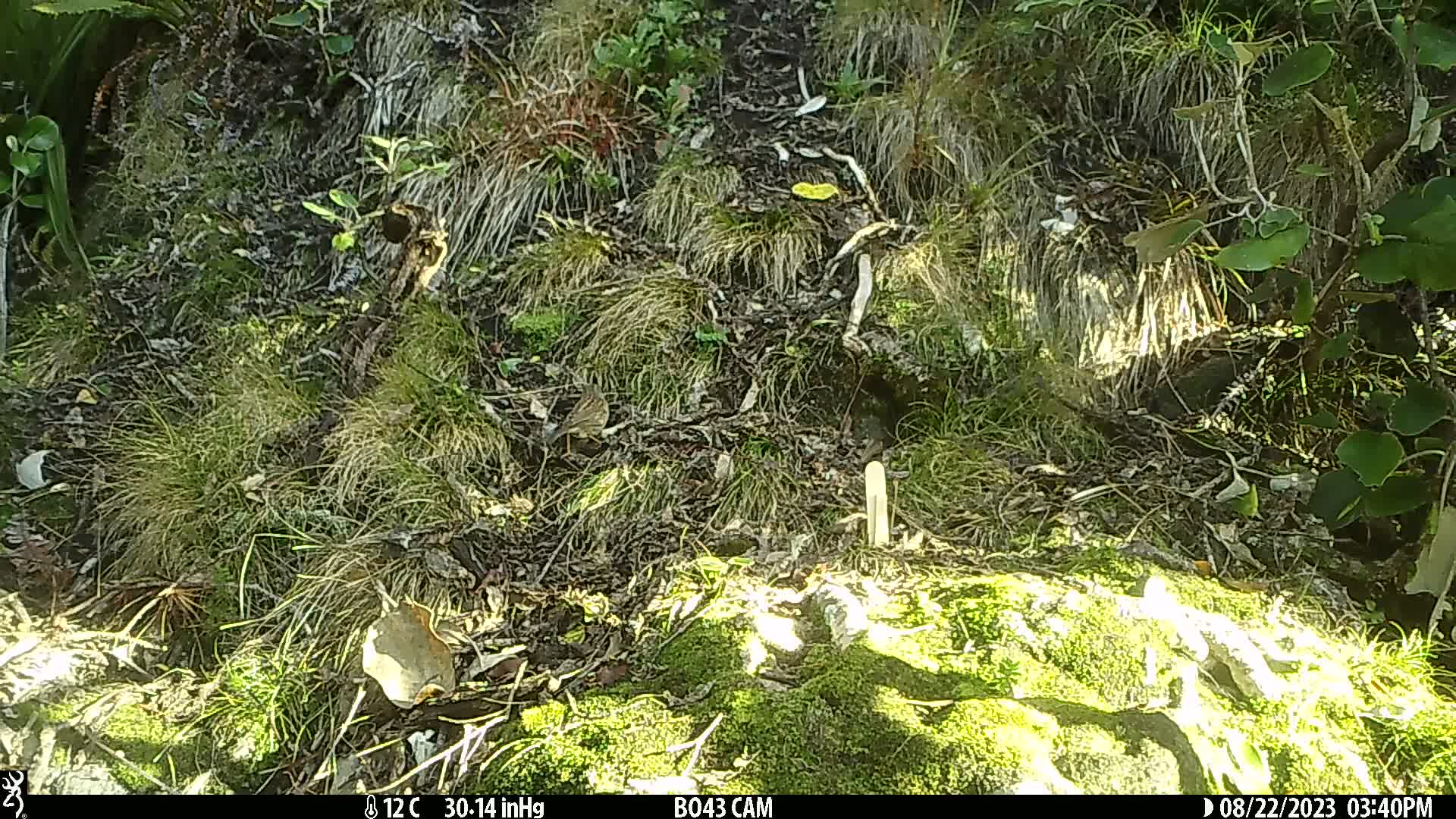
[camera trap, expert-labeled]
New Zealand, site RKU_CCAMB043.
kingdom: Animalia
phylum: Chordata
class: Aves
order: Passeriformes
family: Prunellidae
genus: Prunella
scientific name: Prunella modularis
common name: dunnock